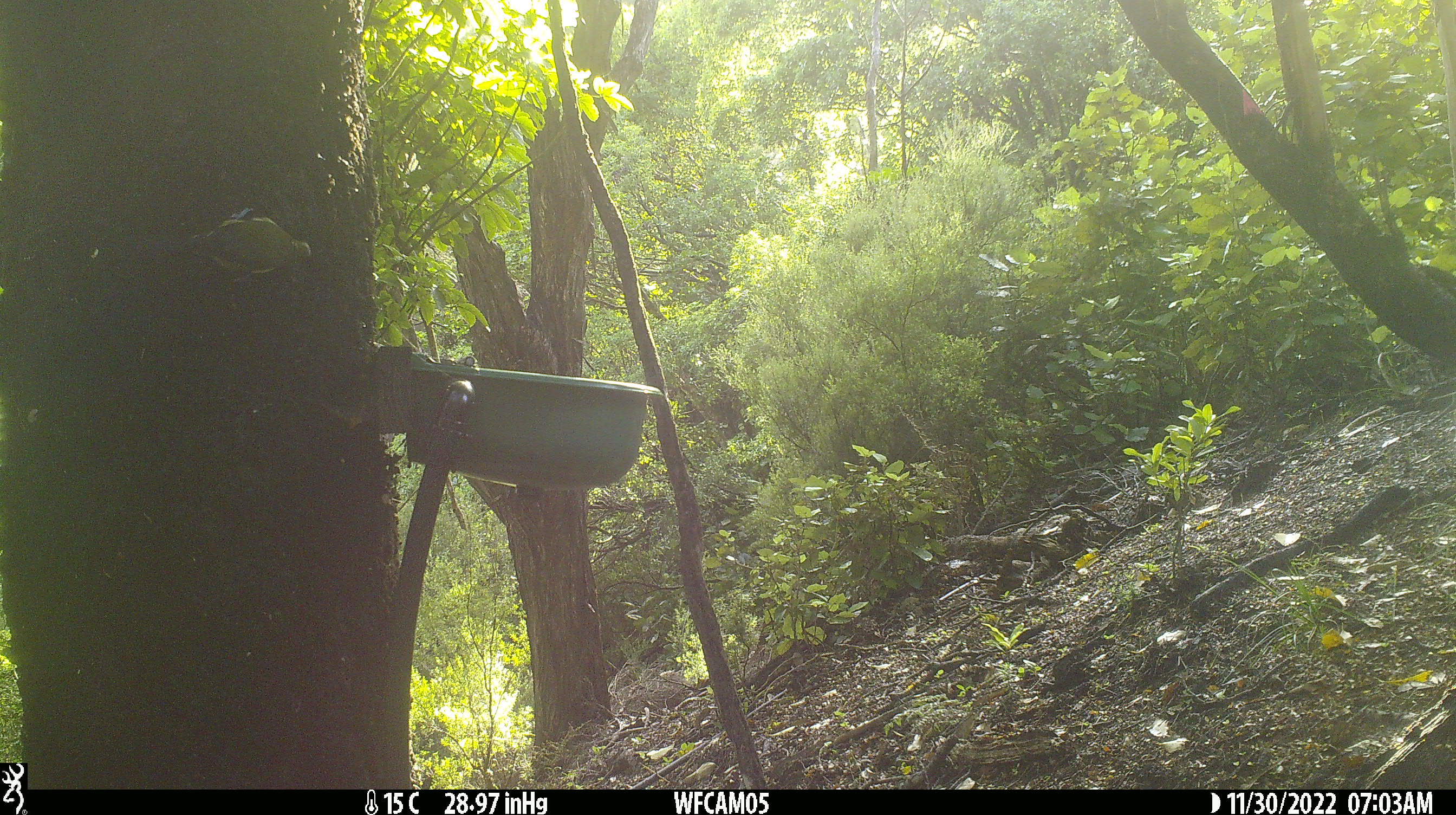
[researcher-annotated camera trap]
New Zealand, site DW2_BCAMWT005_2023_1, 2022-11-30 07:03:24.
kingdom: Animalia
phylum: Chordata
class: Aves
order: Passeriformes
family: Meliphagidae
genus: Anthornis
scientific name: Anthornis melanura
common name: new zealand bellbird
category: bellbird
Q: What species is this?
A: Bellbird (new zealand bellbird) (Anthornis melanura).